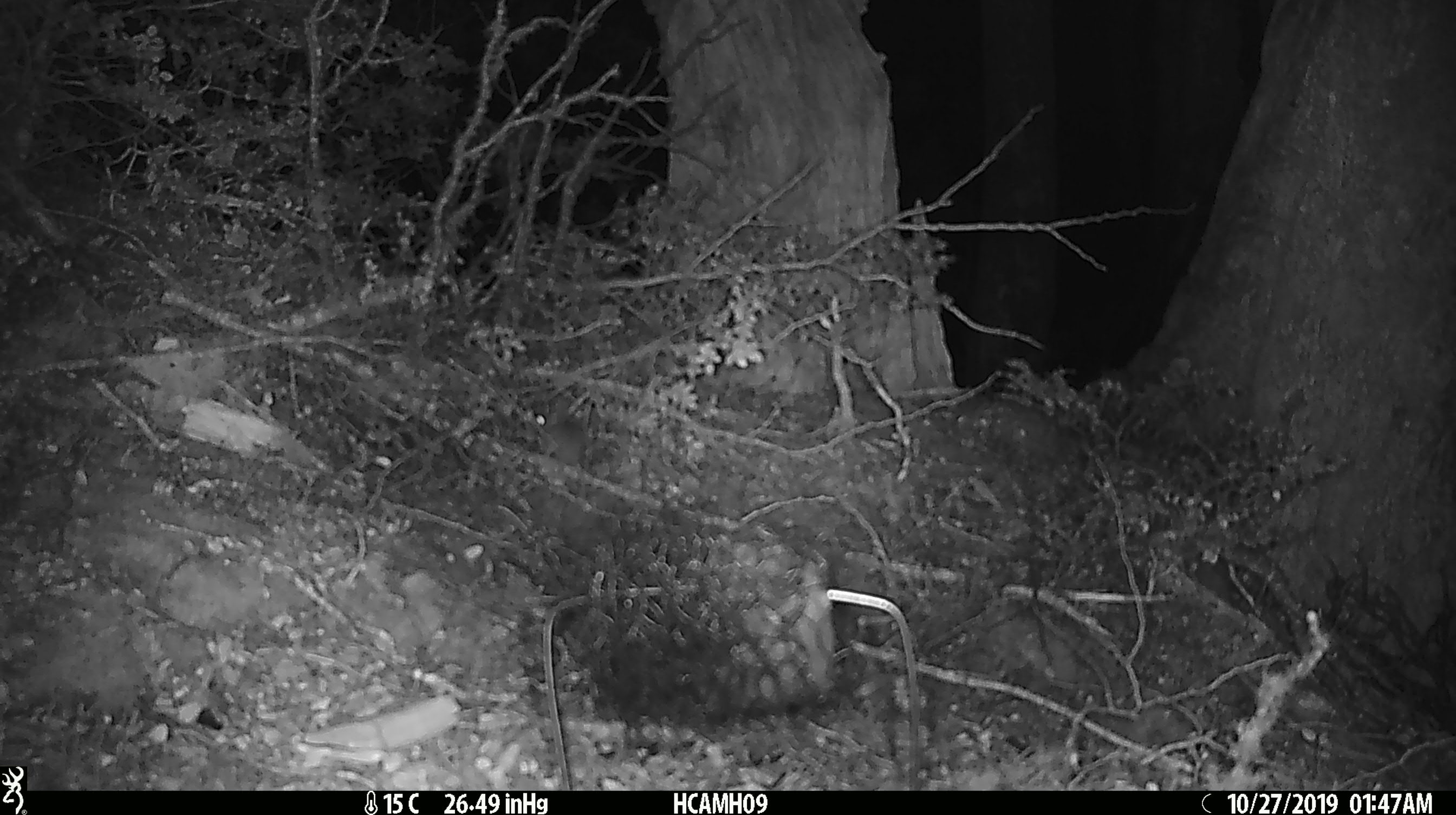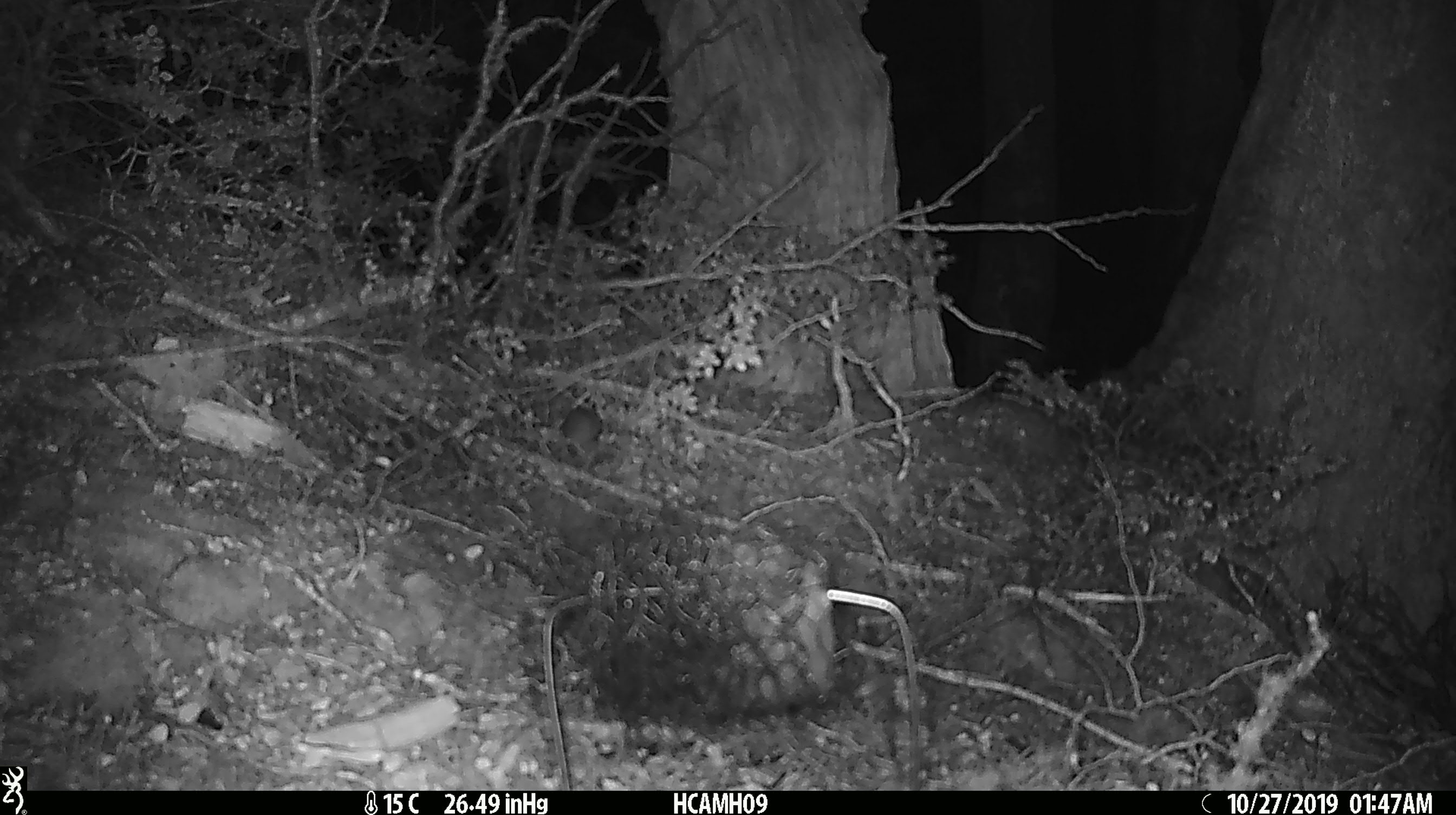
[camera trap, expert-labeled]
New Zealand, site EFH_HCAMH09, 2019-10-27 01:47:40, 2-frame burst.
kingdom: Animalia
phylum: Chordata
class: Mammalia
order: Rodentia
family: Muridae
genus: Mus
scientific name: Mus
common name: mouse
Mouse (Mus).